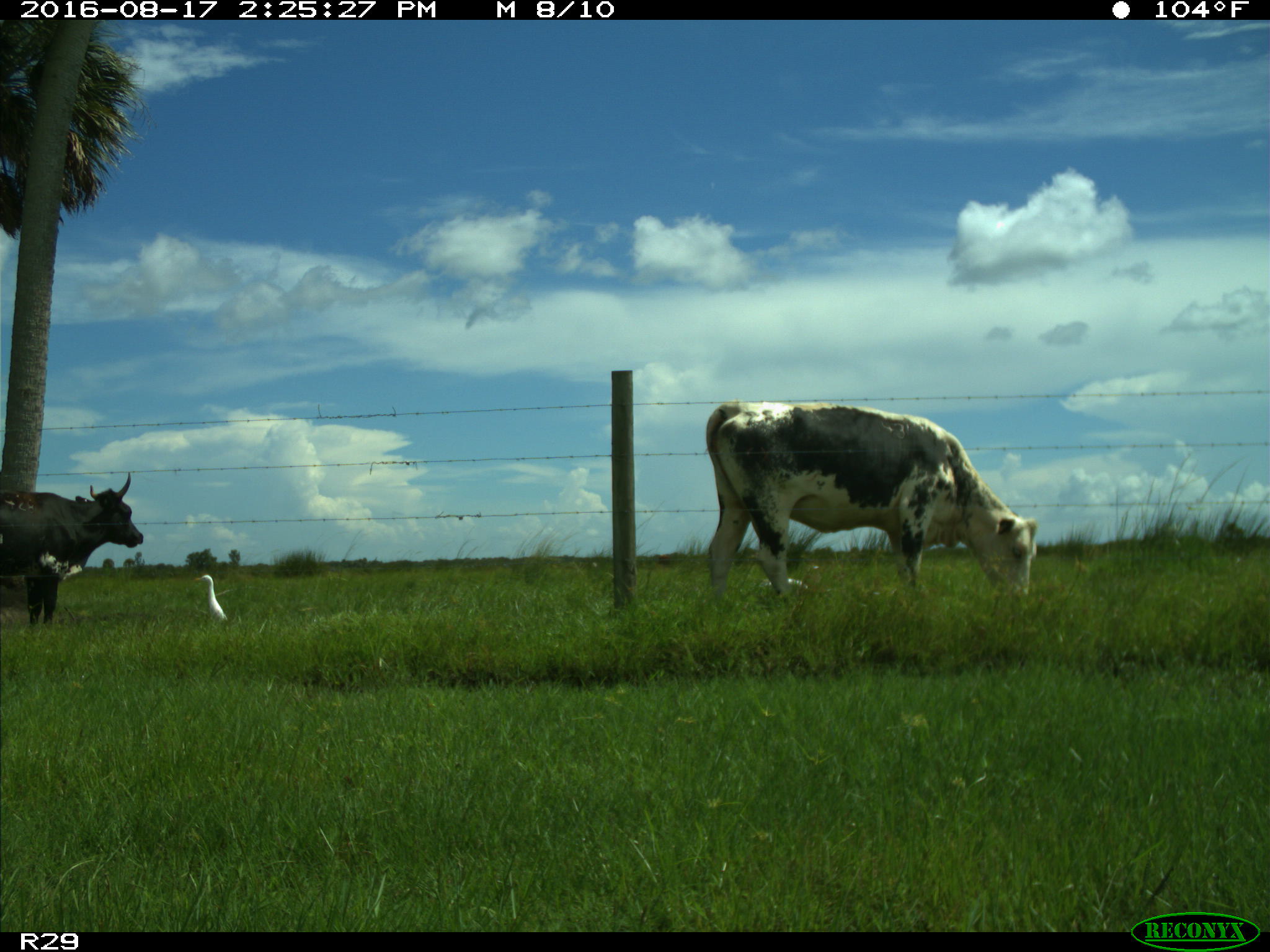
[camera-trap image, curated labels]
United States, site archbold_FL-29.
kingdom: Animalia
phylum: Chordata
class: Mammalia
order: Artiodactyla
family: Bovidae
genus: Bos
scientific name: Bos taurus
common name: domestic cow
Bos taurus (domestic cow).